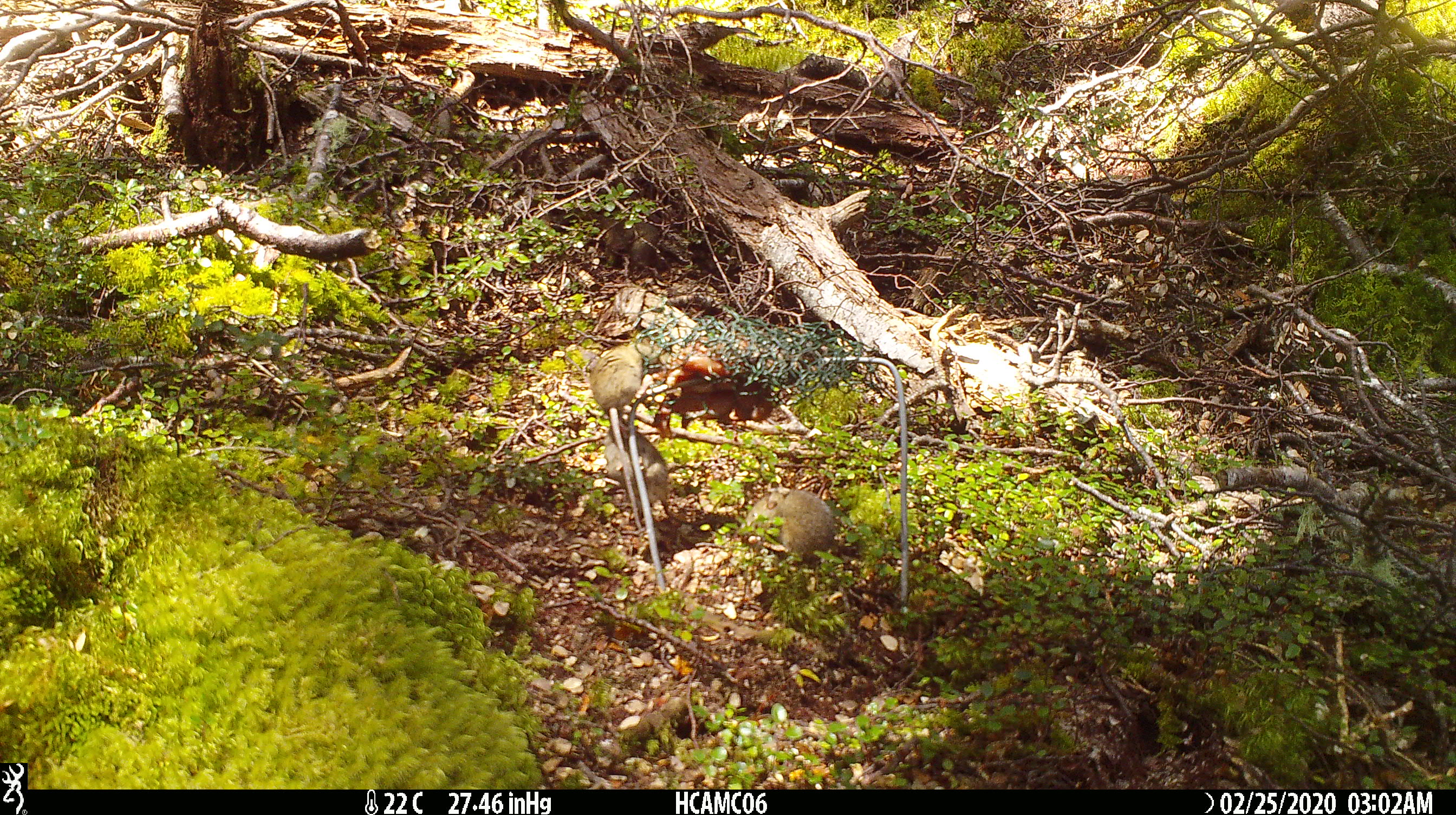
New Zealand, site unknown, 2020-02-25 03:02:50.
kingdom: Animalia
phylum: Chordata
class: Mammalia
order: Rodentia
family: Muridae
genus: Mus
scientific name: Mus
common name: mouse